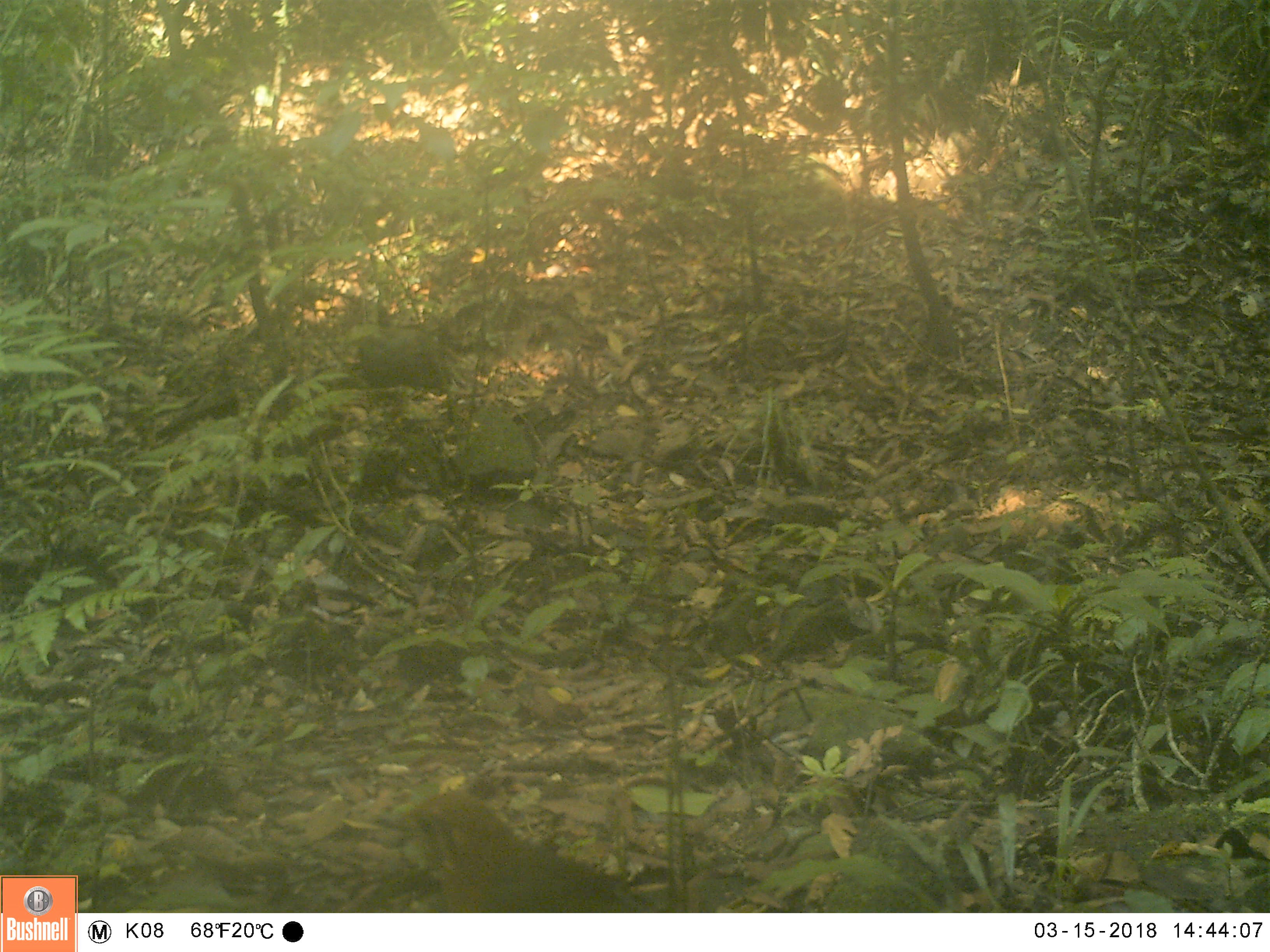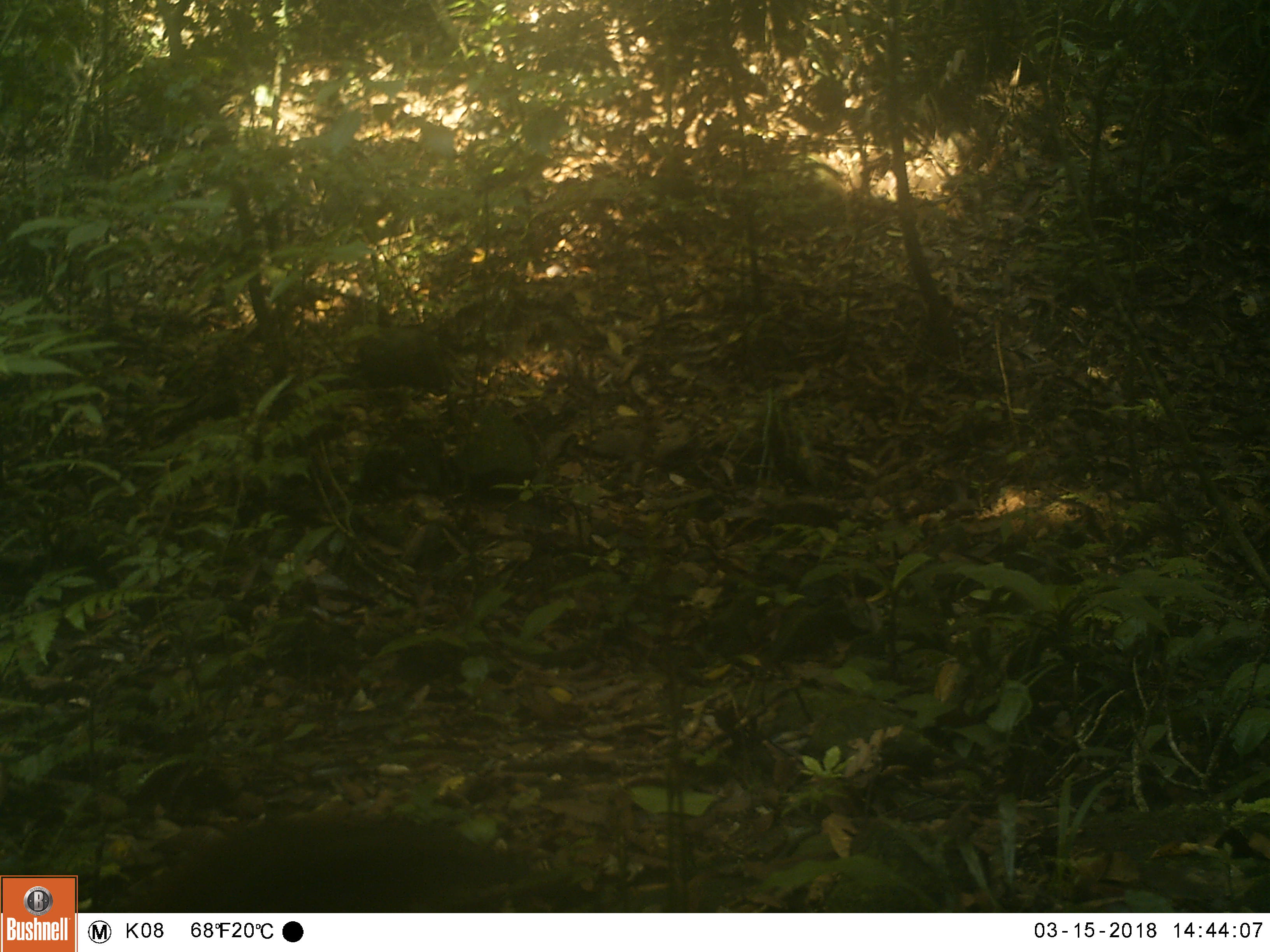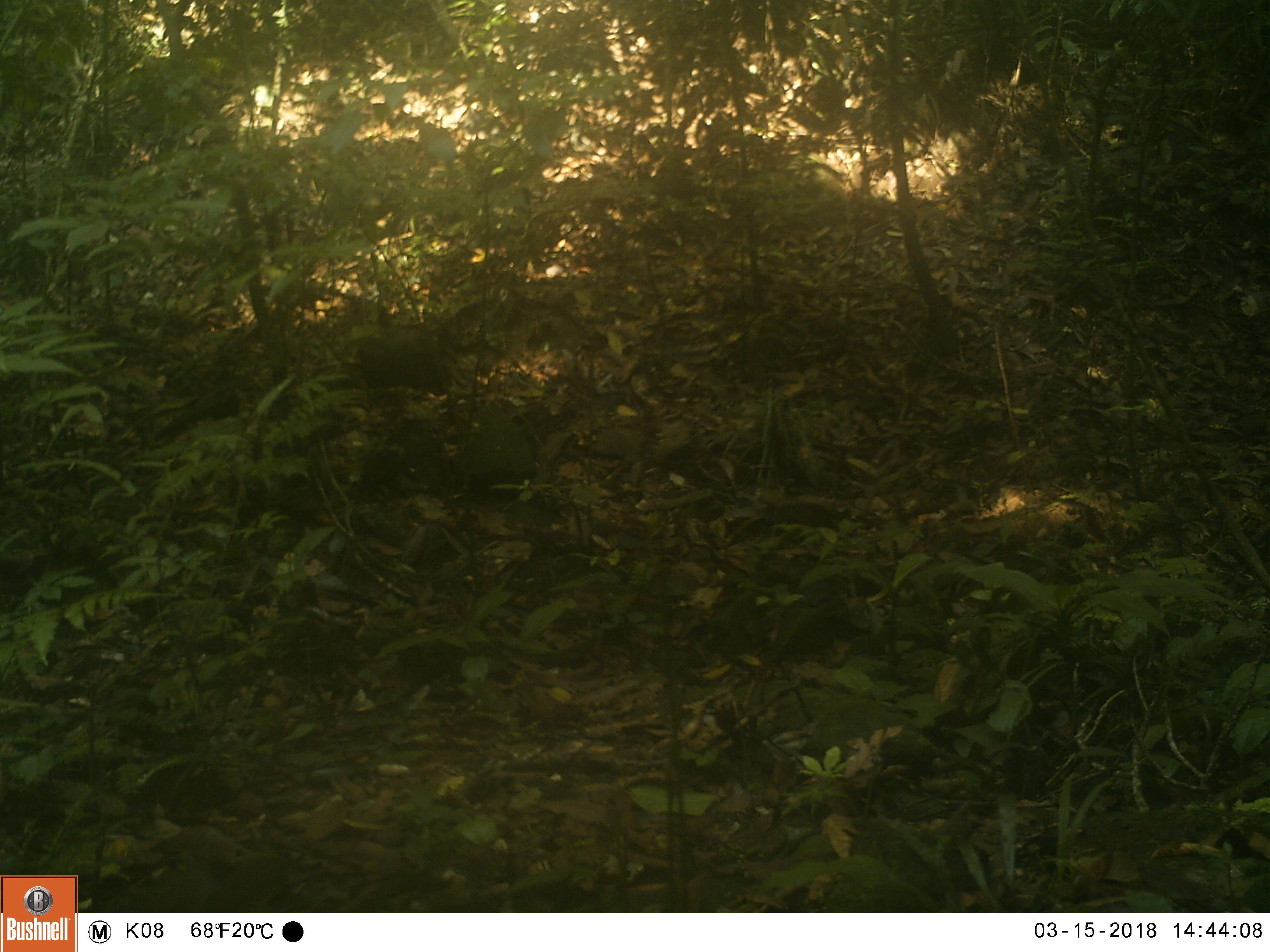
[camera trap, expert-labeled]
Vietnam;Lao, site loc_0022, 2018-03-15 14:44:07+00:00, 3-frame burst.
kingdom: Animalia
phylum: Chordata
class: Aves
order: Passeriformes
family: Turdidae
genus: Geokichla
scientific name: Geokichla citrina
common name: orange-headed thrush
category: orange headed thrush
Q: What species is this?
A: Orange headed thrush (orange-headed thrush) (Geokichla citrina).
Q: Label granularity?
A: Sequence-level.